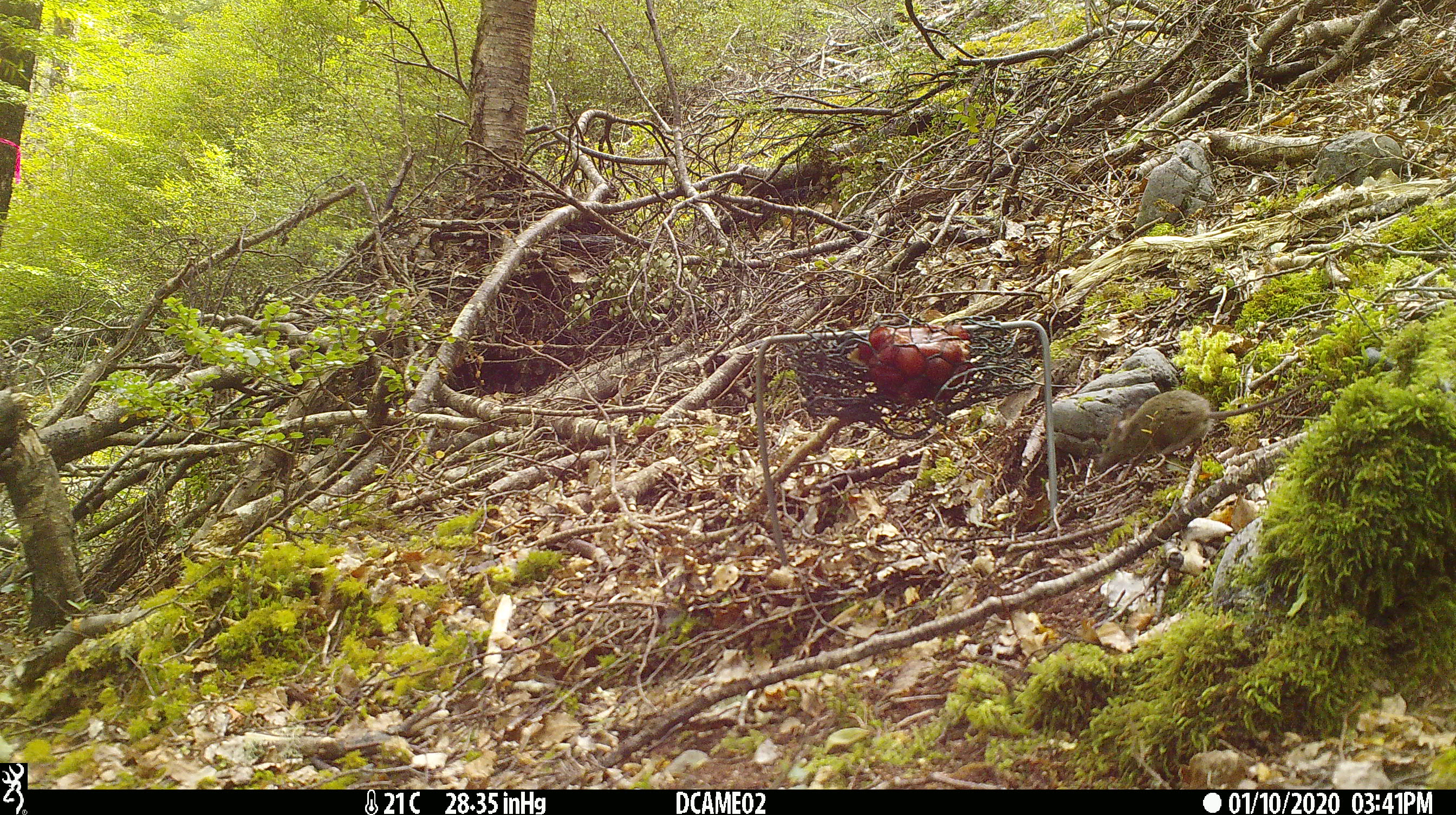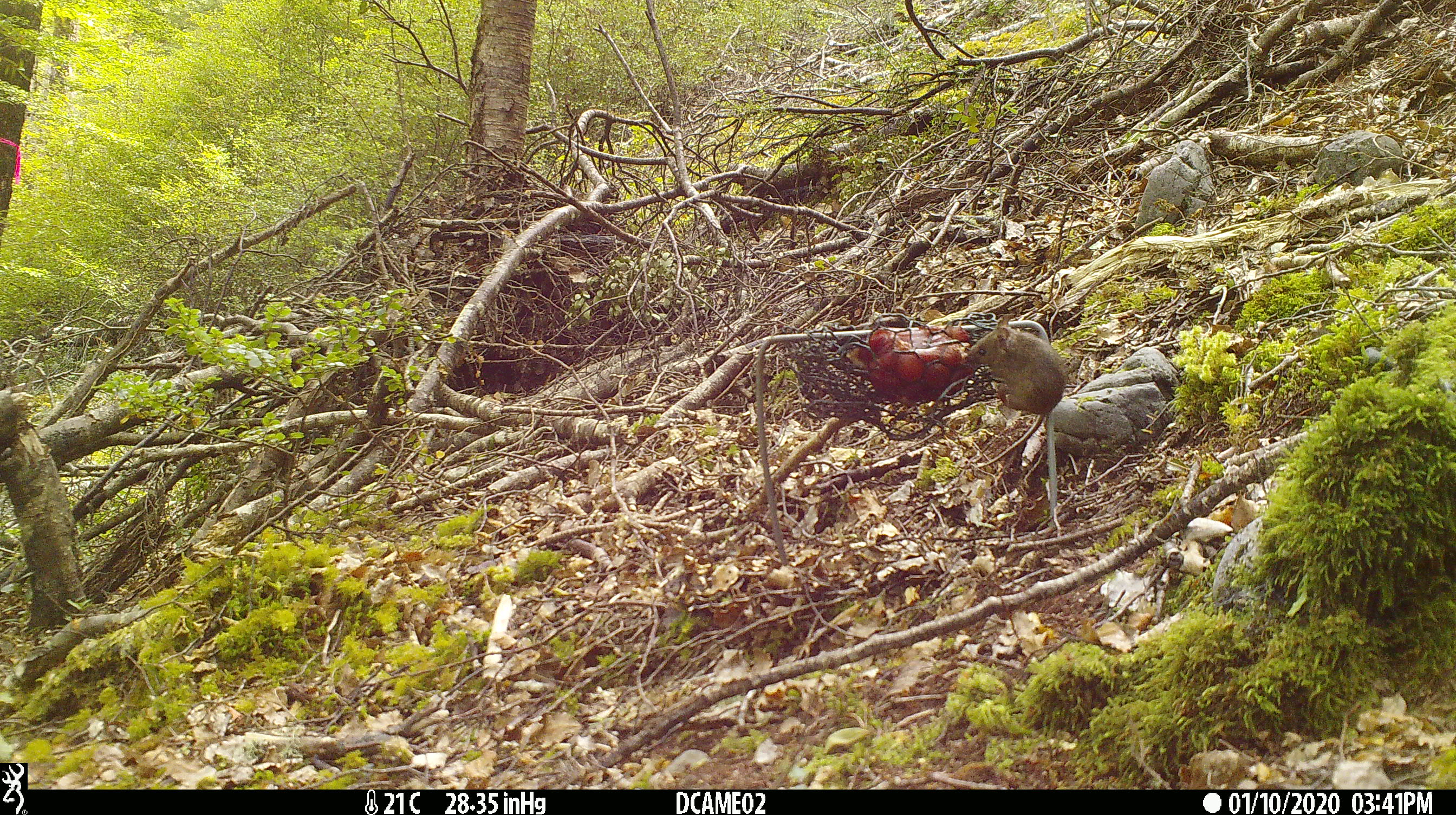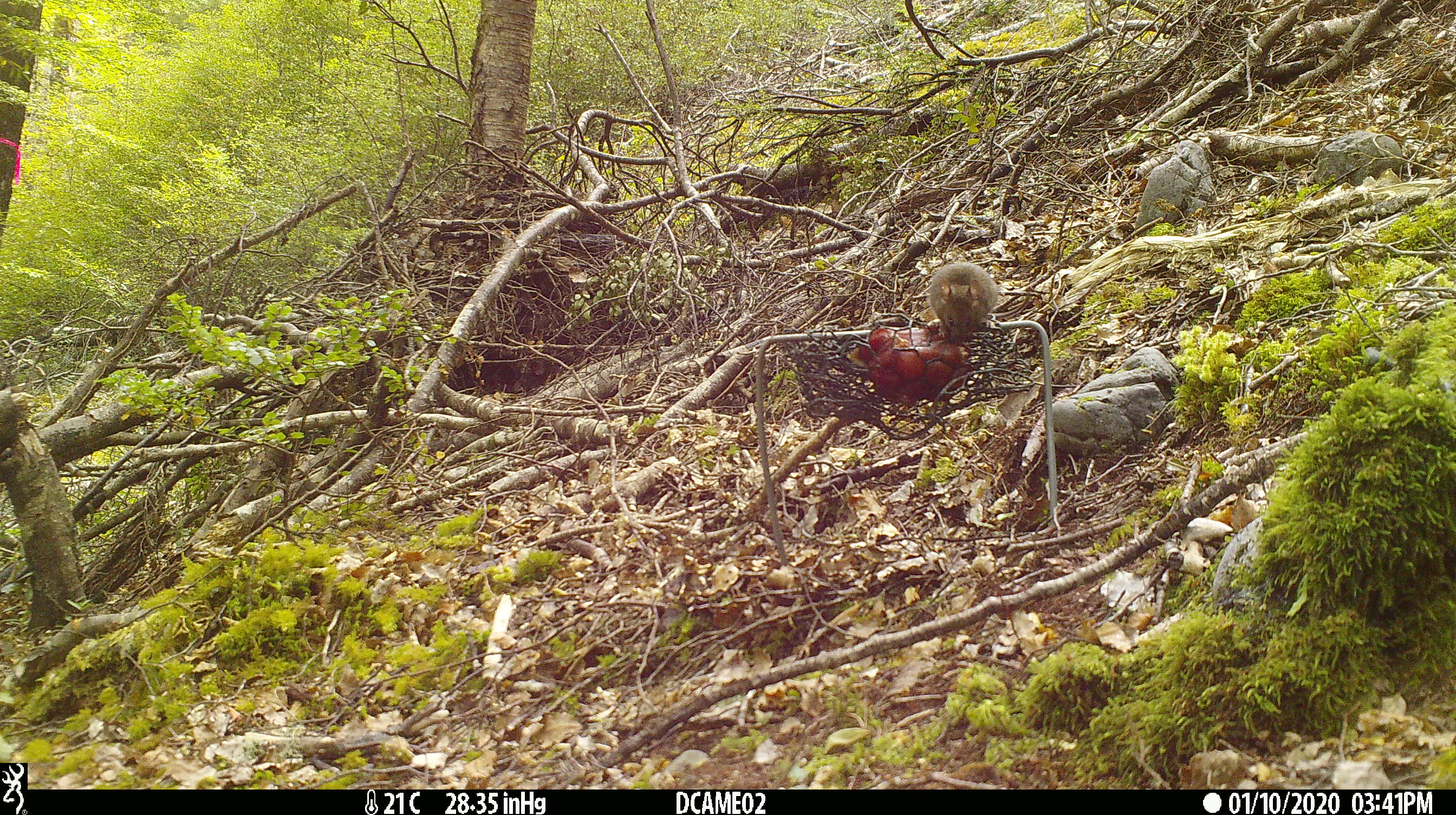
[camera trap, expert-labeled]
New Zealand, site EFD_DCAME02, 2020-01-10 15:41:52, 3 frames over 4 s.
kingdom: Animalia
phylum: Chordata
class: Mammalia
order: Rodentia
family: Muridae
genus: Mus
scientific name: Mus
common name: mouse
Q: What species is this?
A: Mouse (Mus).